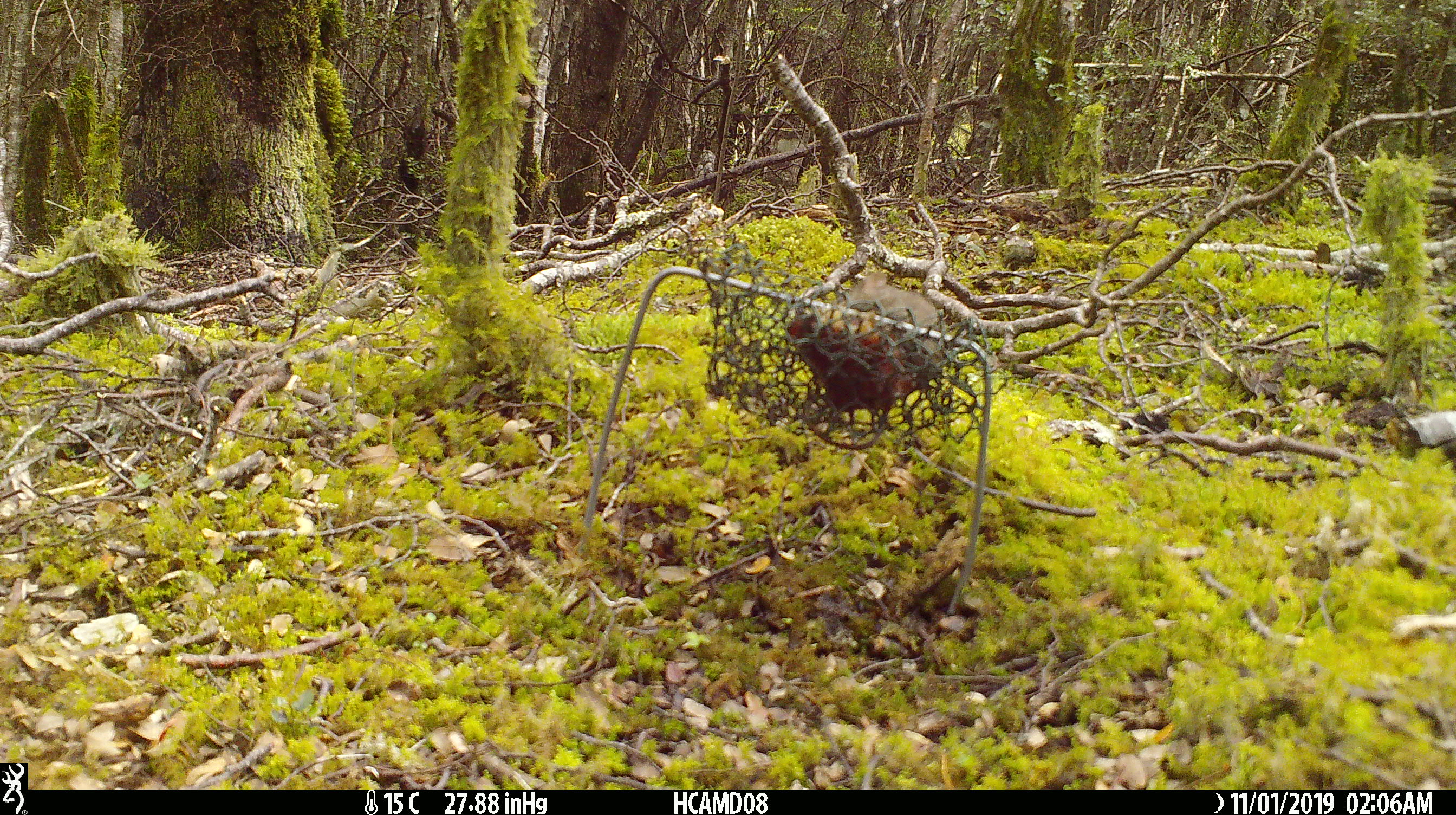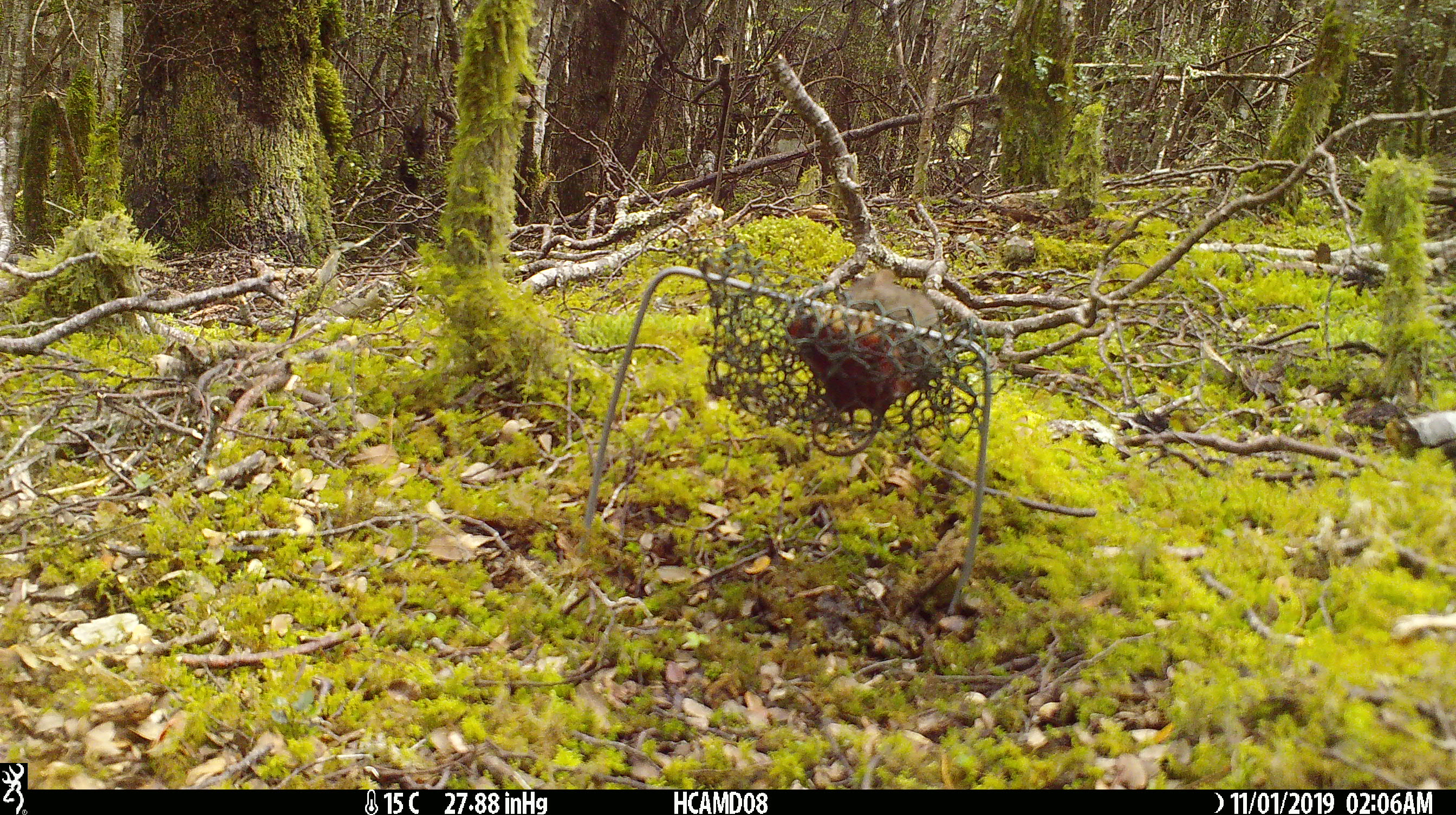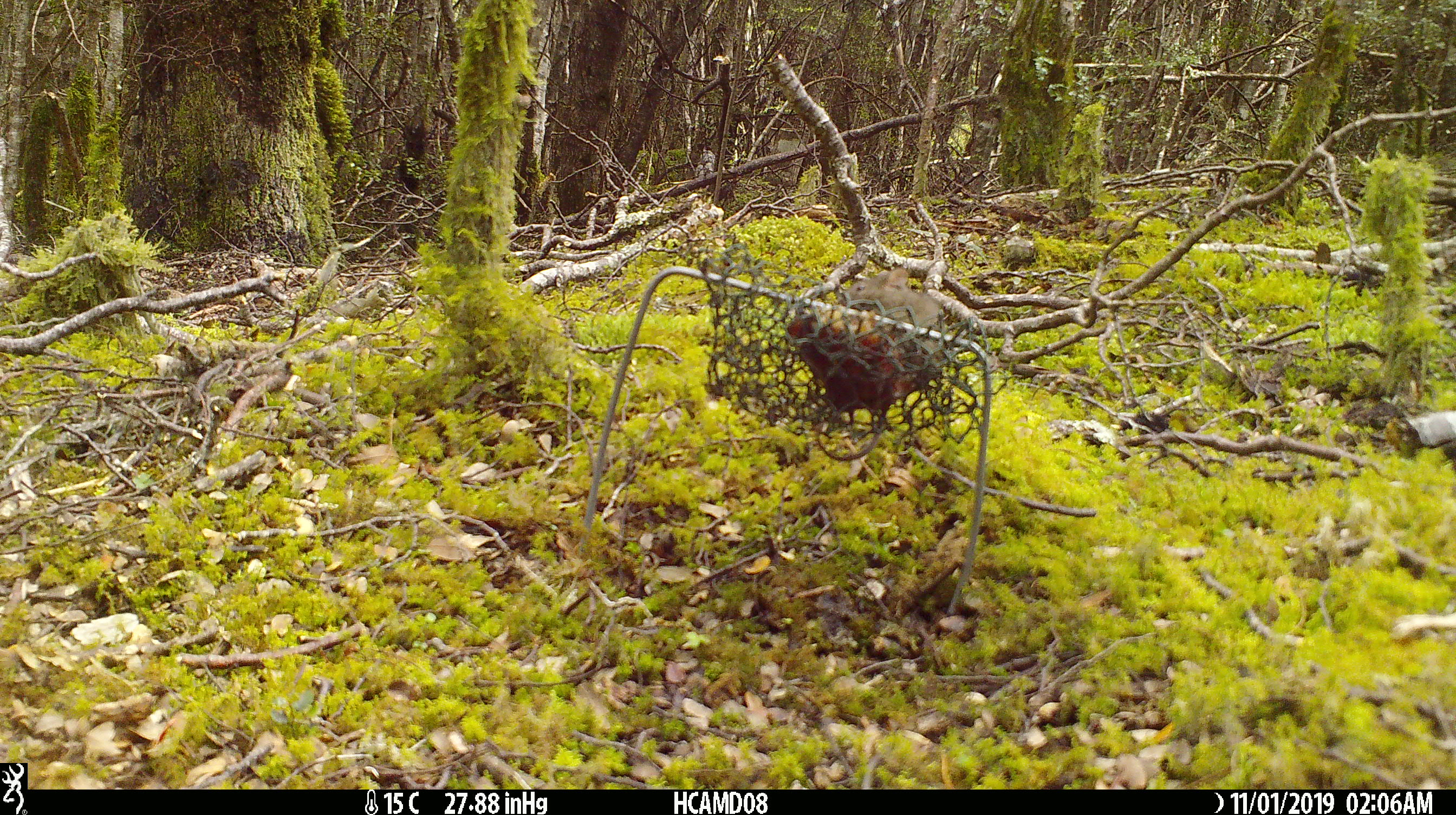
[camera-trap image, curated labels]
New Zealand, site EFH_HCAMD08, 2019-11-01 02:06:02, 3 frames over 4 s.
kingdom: Animalia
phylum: Chordata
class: Mammalia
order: Rodentia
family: Muridae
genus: Mus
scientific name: Mus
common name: mouse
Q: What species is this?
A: Mouse (Mus).